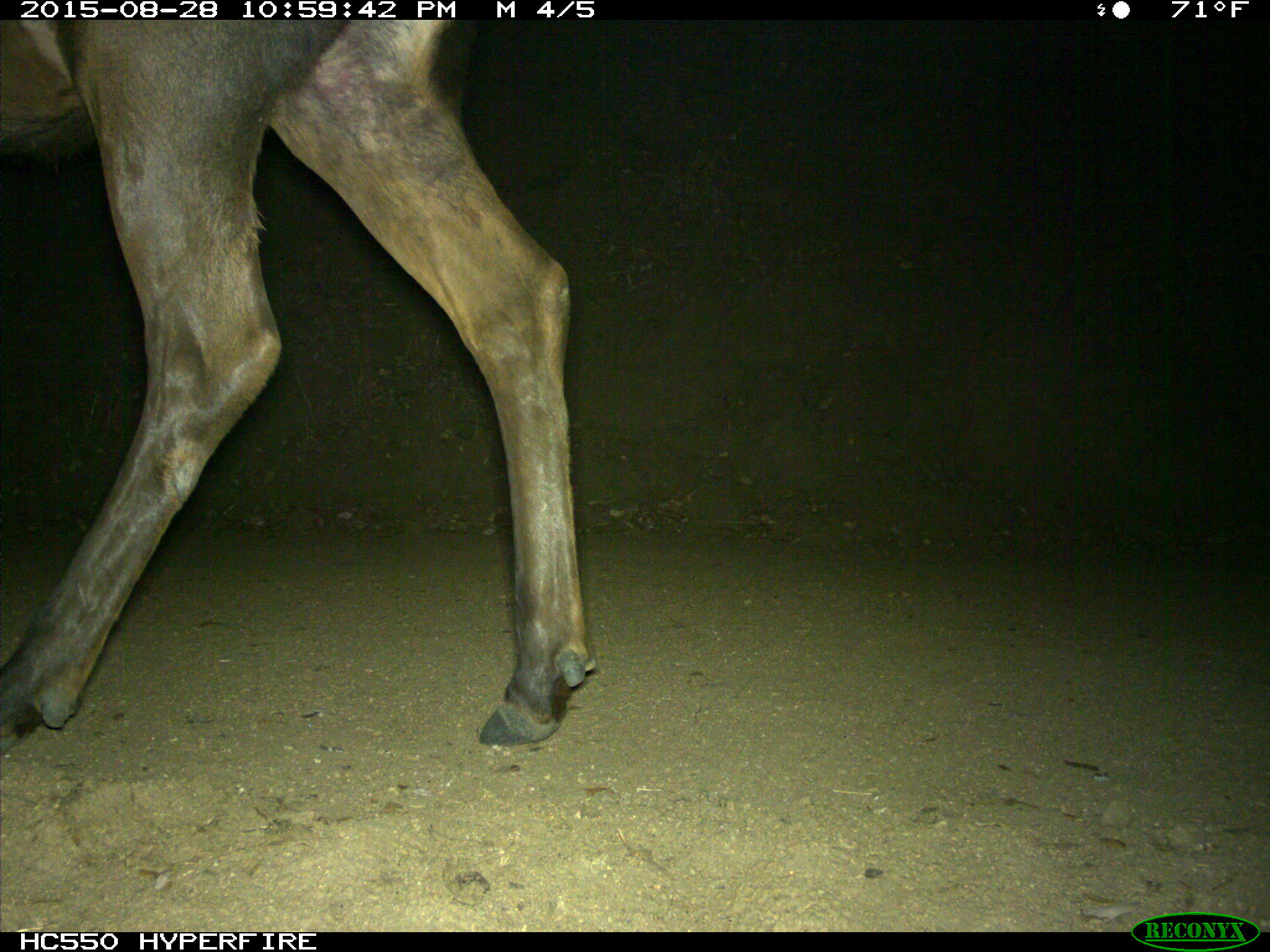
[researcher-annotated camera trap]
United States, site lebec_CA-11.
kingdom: Animalia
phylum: Chordata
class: Mammalia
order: Artiodactyla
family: Cervidae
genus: Cervus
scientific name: Cervus canadensis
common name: elk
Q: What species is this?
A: Cervus canadensis (elk).